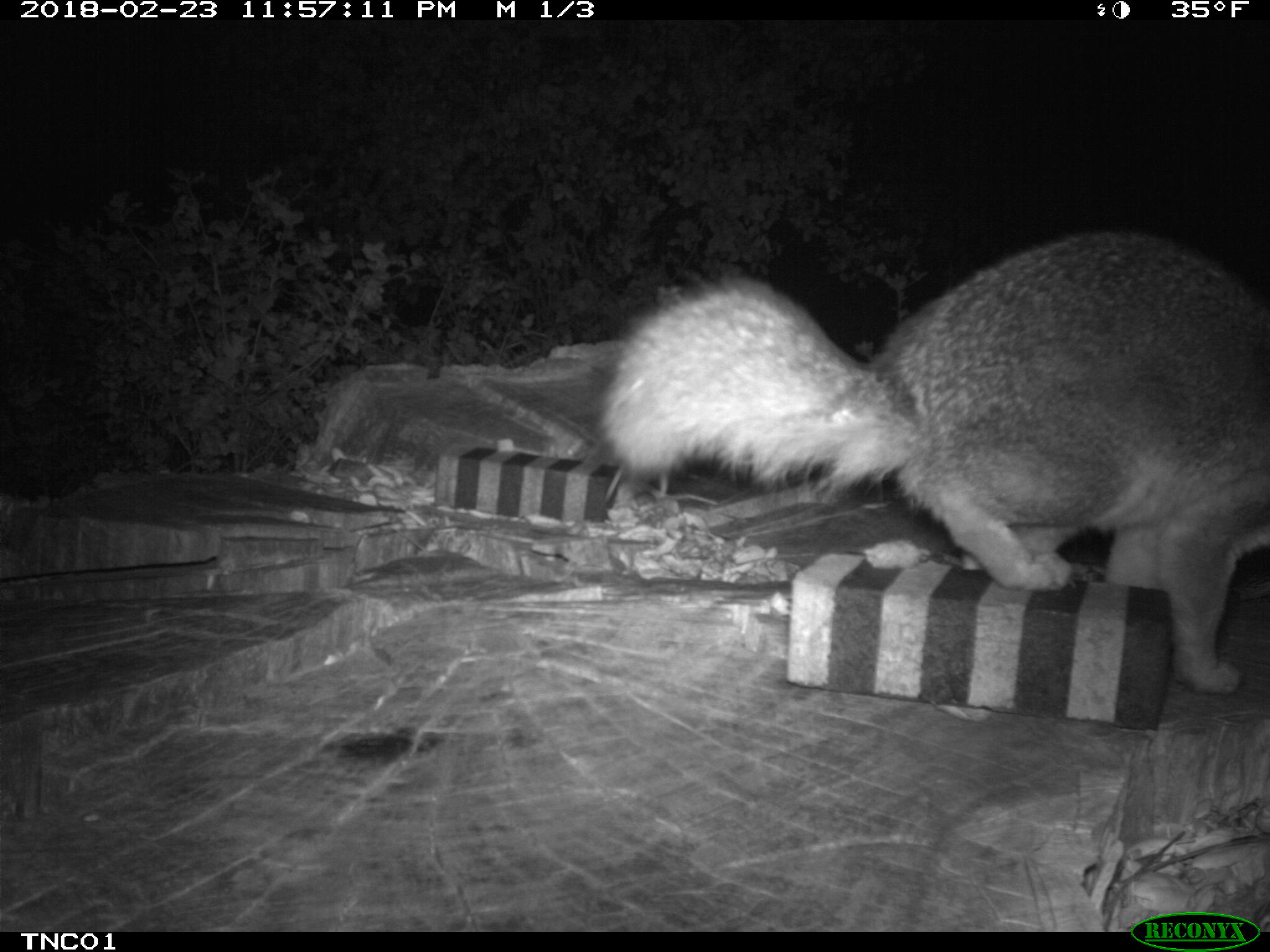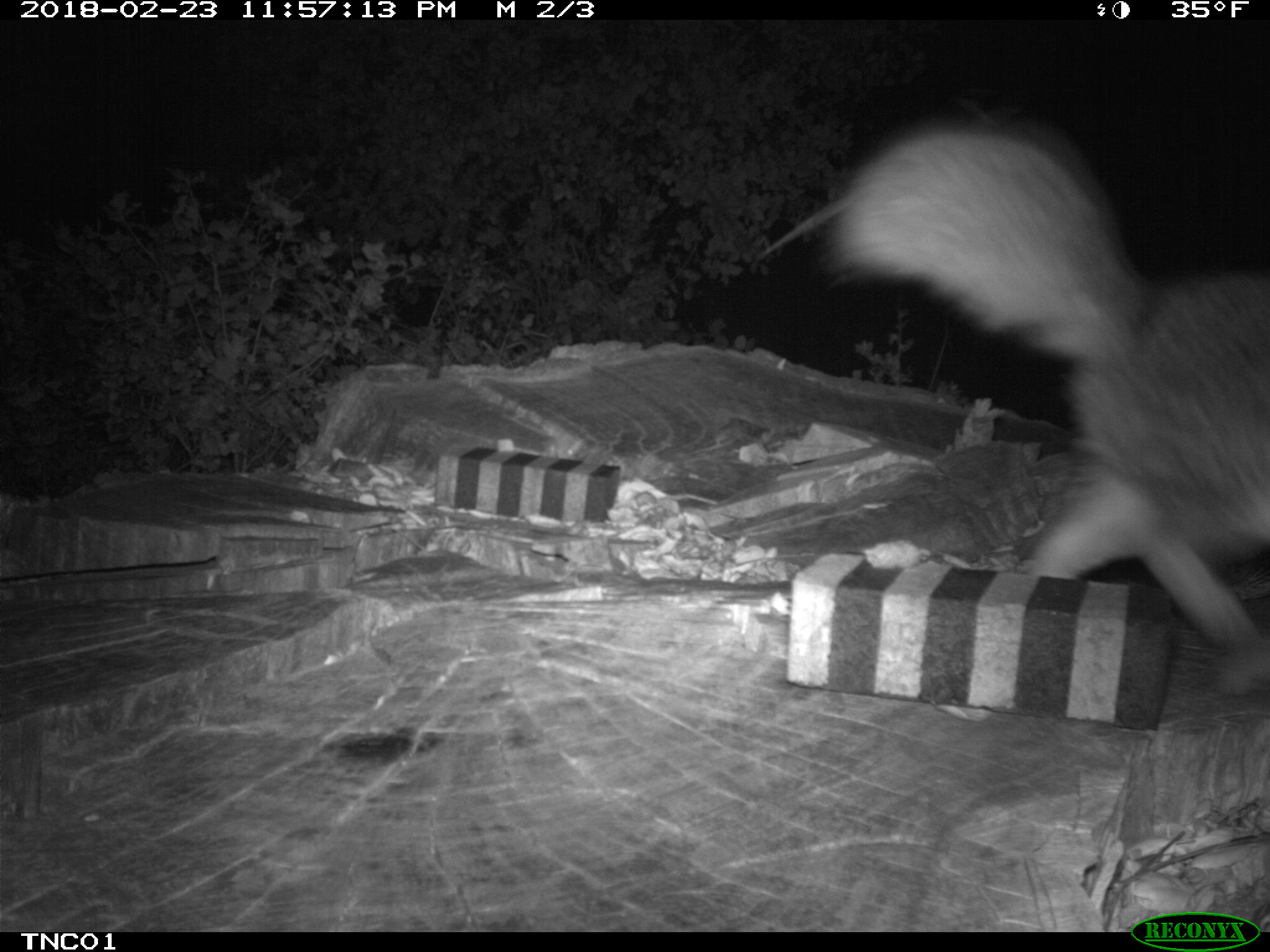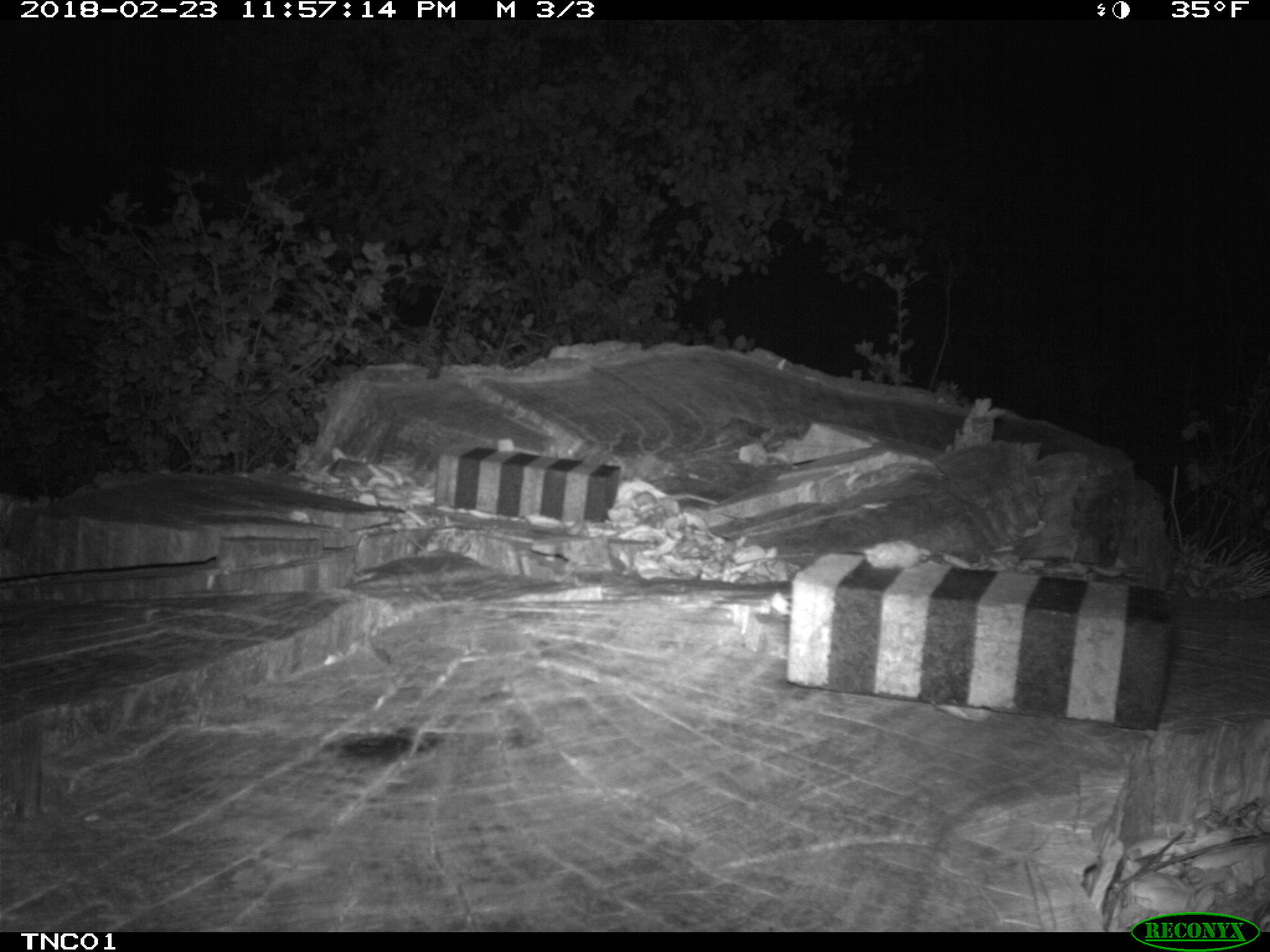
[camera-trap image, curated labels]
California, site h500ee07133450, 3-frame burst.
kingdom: Animalia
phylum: Chordata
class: Mammalia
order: Carnivora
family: Canidae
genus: Urocyon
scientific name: Urocyon littoralis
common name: island fox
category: fox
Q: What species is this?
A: Fox (island fox) (Urocyon littoralis).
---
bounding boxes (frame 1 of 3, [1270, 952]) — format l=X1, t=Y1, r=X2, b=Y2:
fox: l=595, t=229, r=1269, b=697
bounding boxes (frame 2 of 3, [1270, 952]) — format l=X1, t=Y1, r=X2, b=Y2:
fox: l=814, t=108, r=1269, b=694